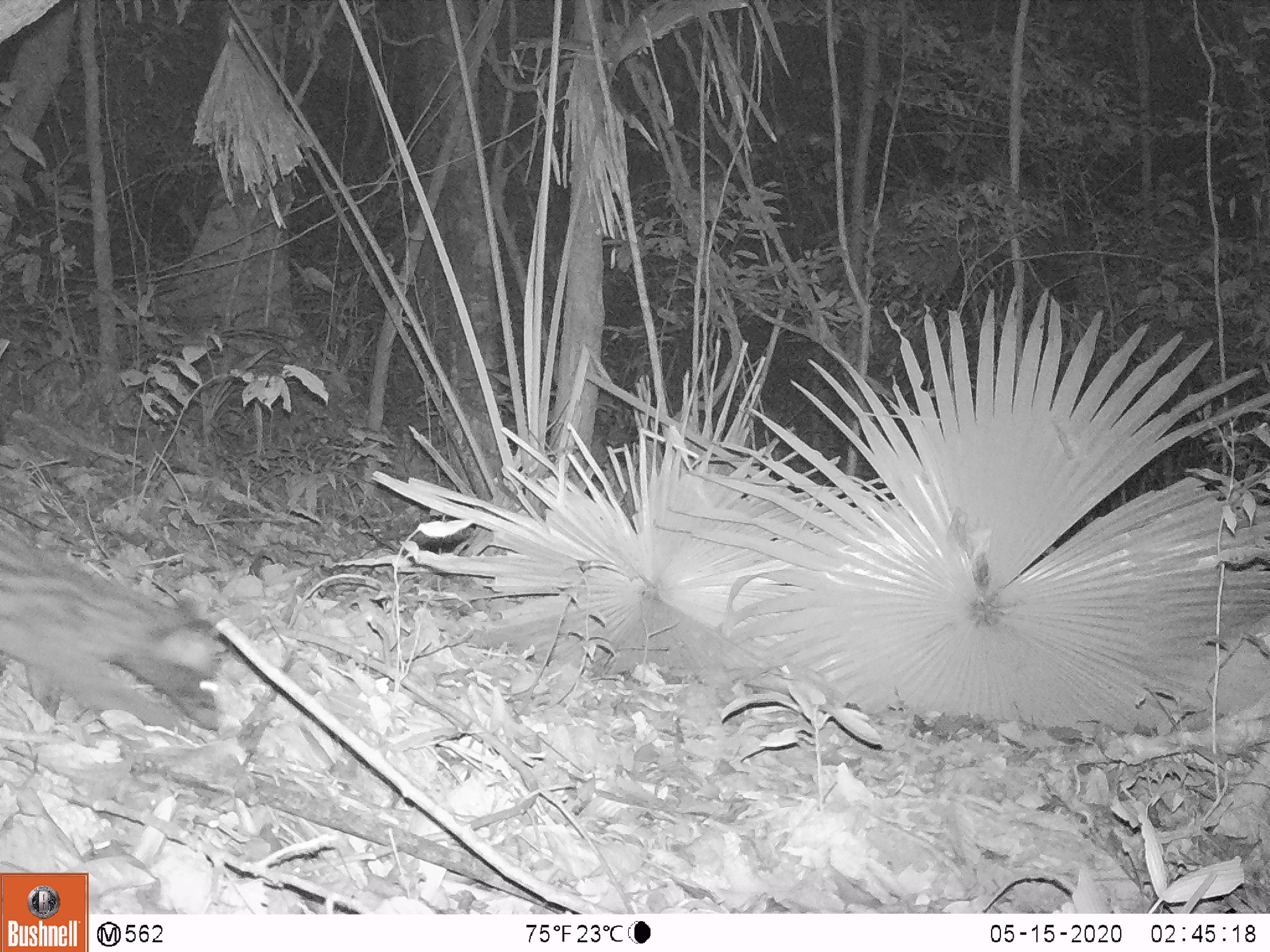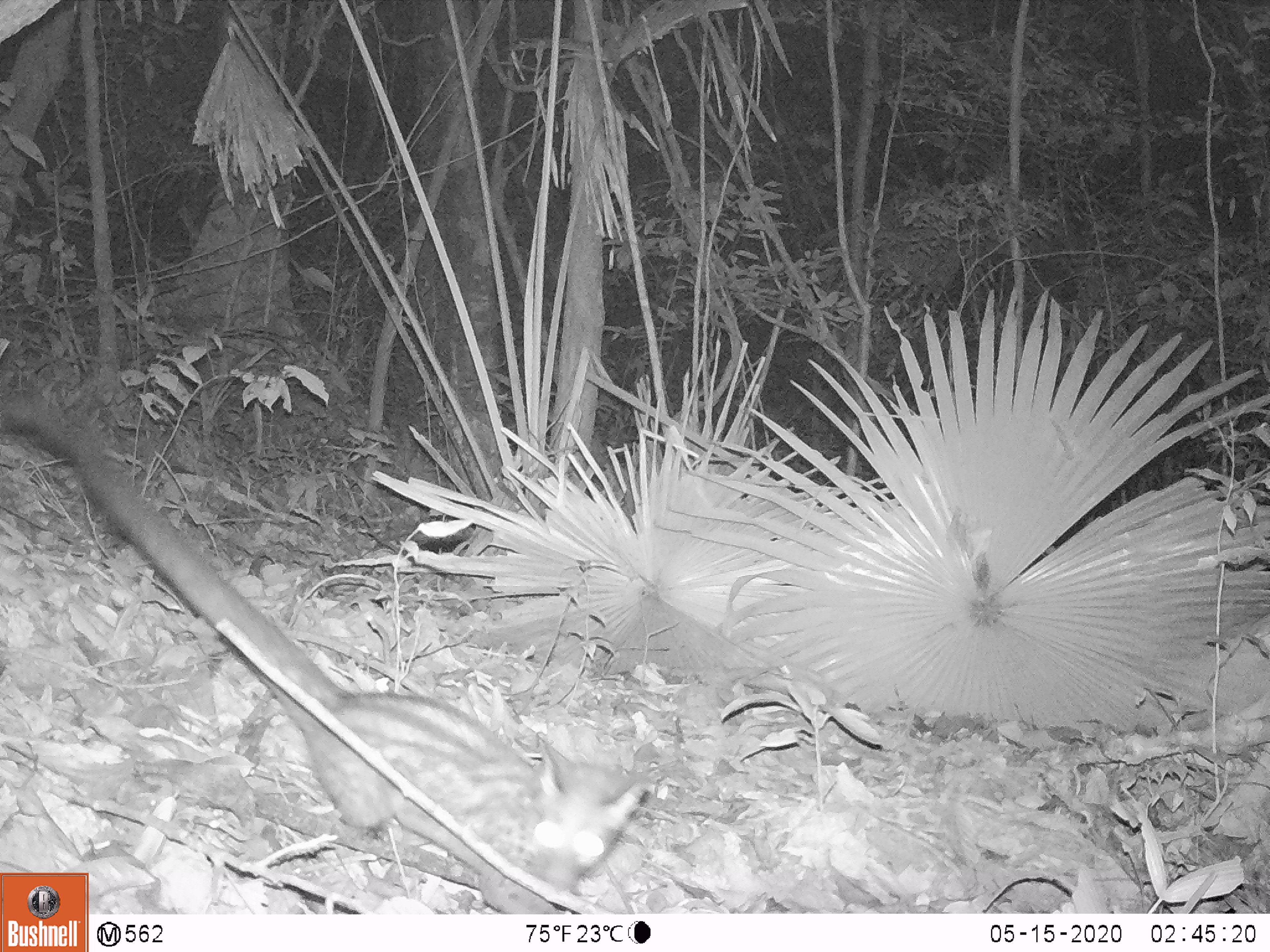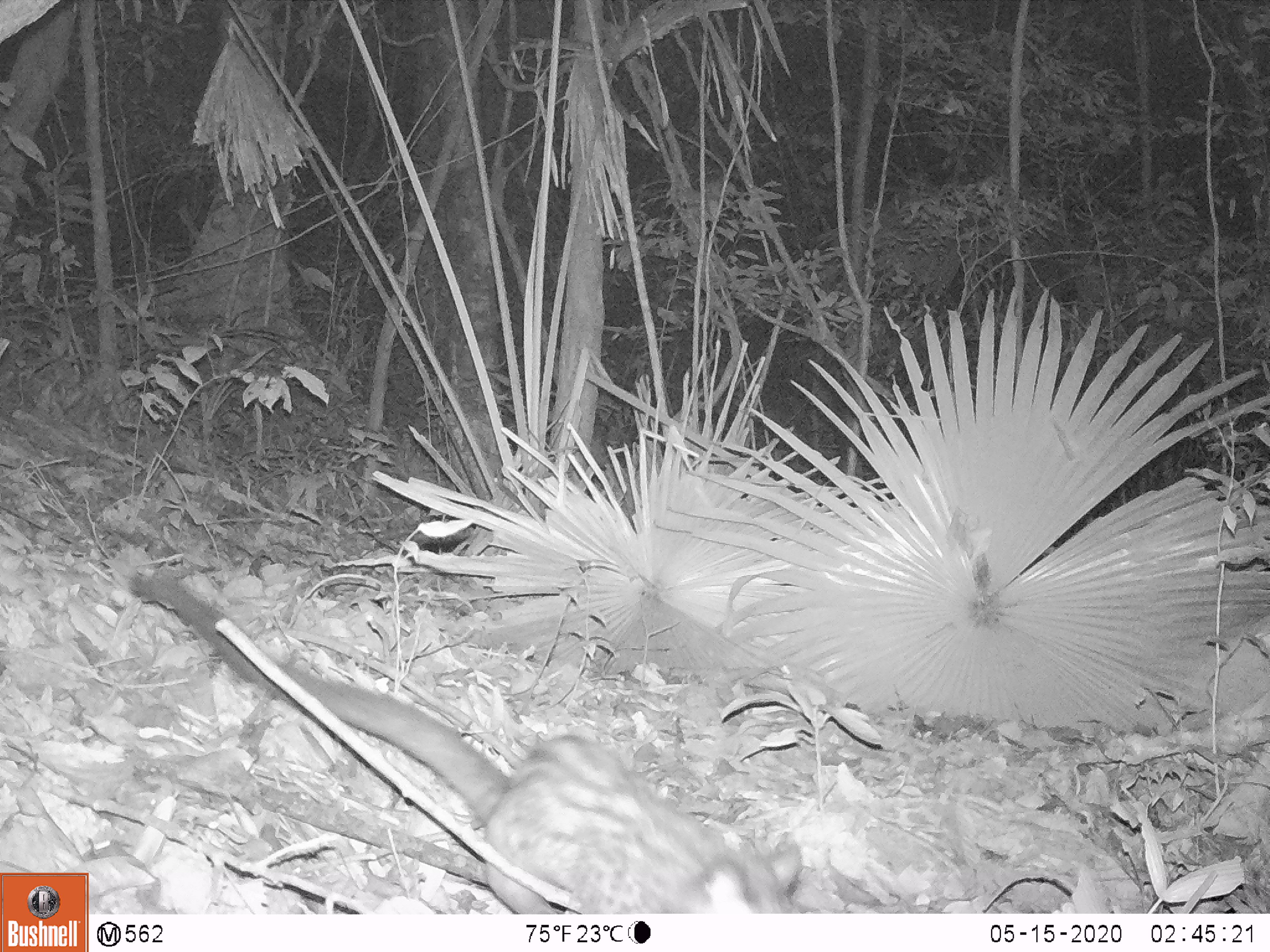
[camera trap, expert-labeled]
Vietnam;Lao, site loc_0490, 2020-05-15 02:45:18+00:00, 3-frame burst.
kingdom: Animalia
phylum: Chordata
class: Mammalia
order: Carnivora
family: Viverridae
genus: Paradoxurus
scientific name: Paradoxurus hermaphroditus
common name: common palm civet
Common palm civet (Paradoxurus hermaphroditus). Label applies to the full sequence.